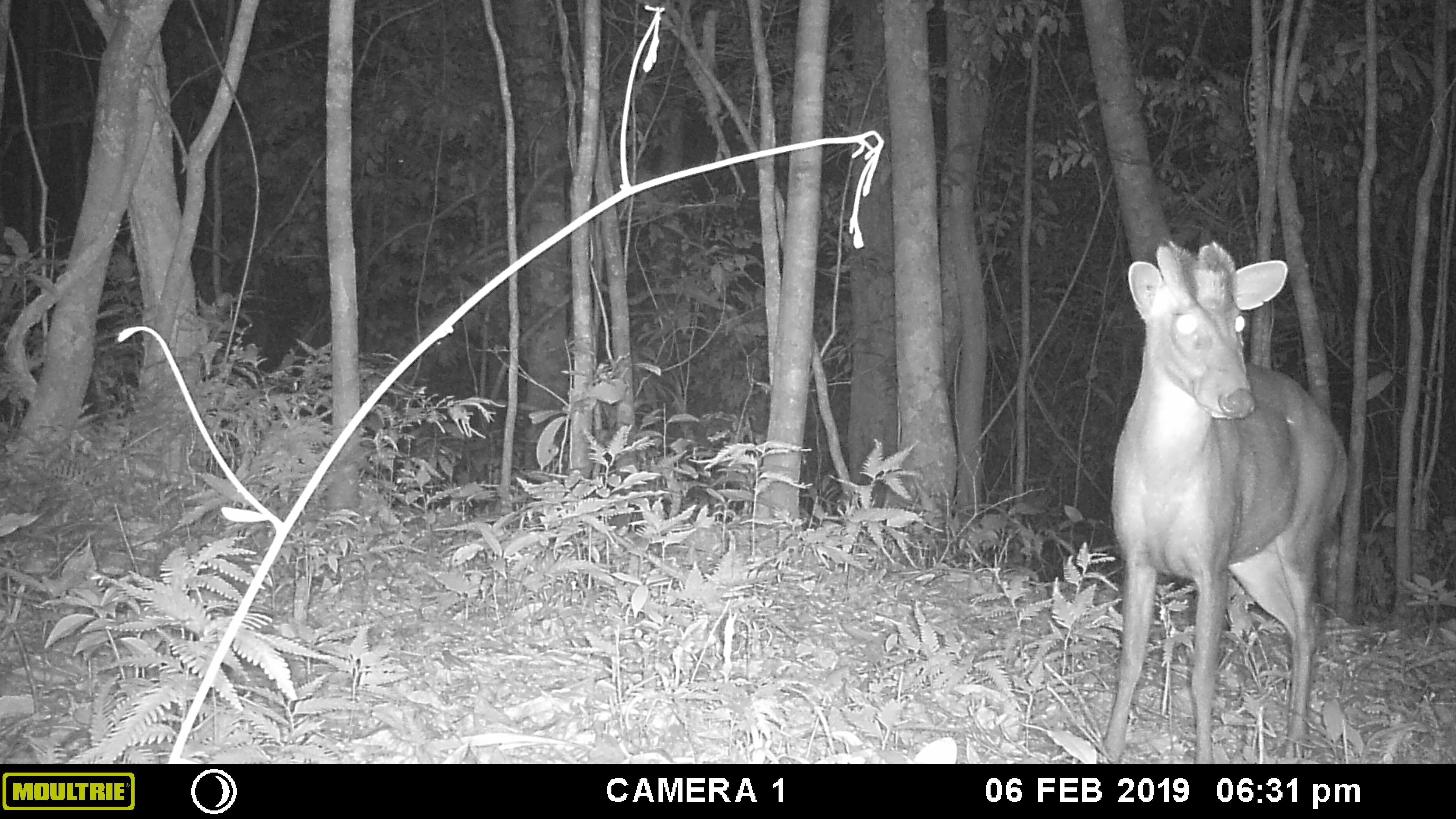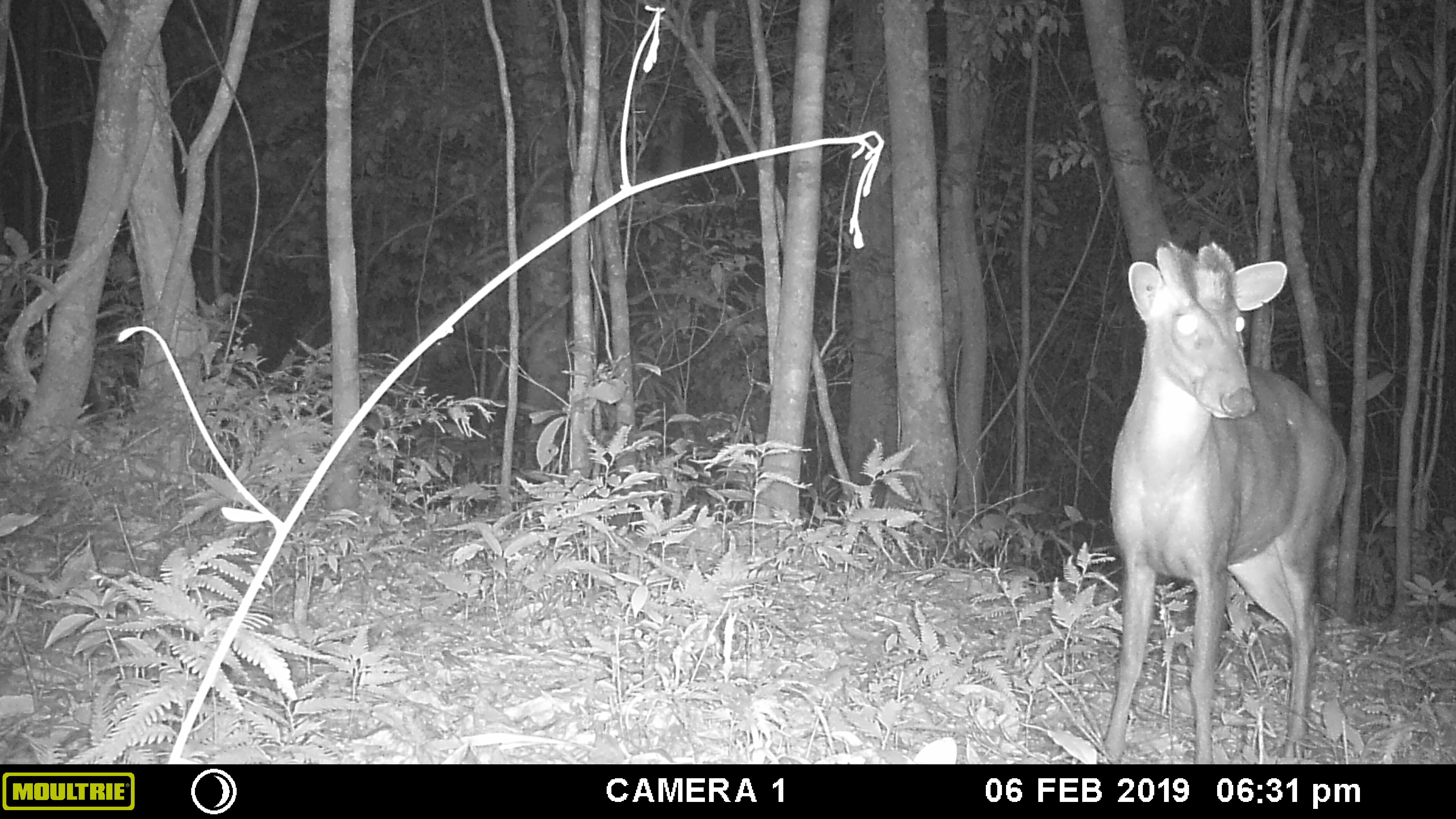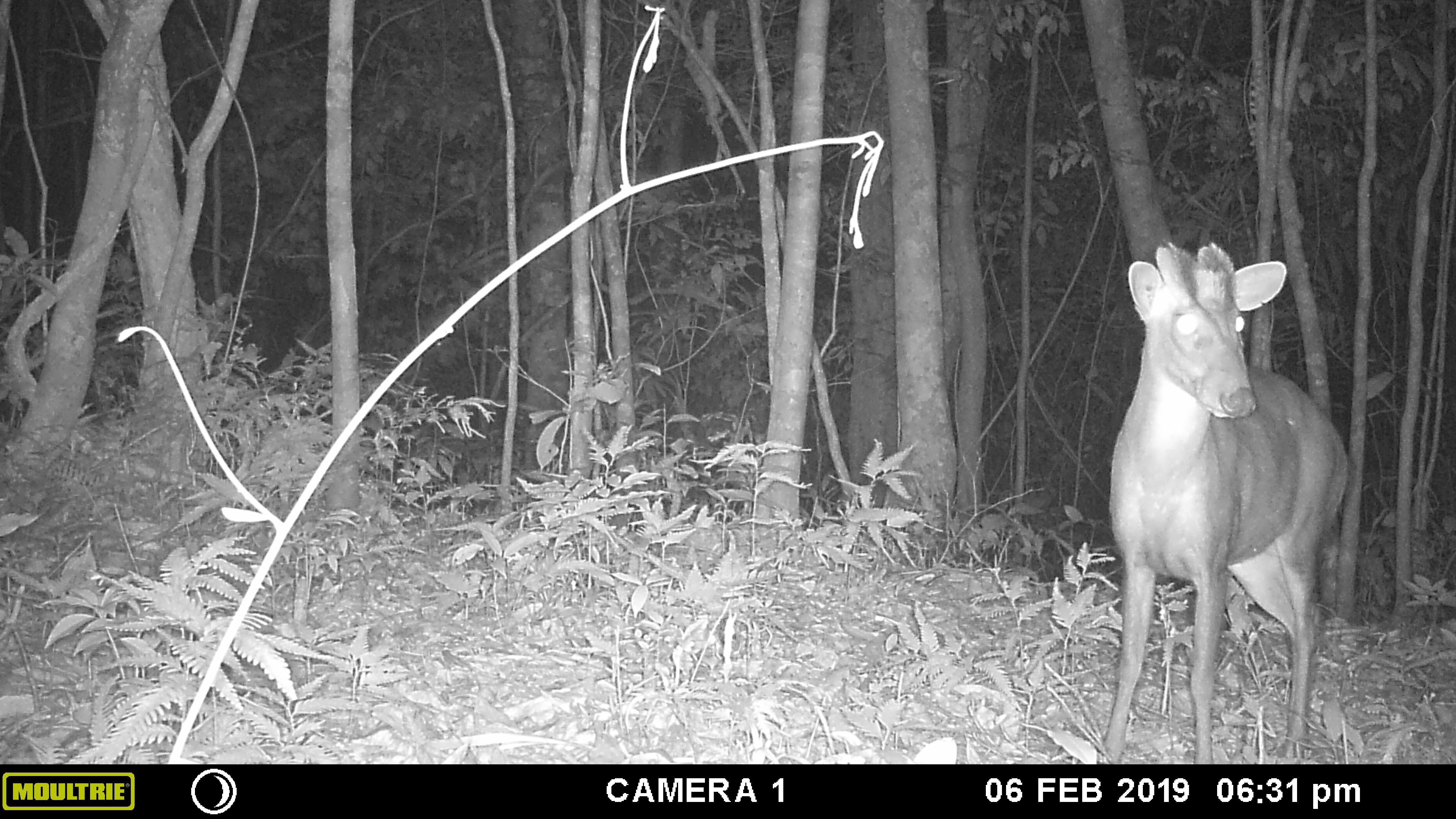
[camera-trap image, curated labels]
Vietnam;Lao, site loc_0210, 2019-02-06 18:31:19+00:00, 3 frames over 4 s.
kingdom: Animalia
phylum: Chordata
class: Mammalia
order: Artiodactyla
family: Cervidae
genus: Muntiacus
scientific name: Muntiacus rooseveltorum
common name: roosevelt's muntjac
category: roosevelts muntjac group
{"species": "roosevelts muntjac group (roosevelt's muntjac) (Muntiacus rooseveltorum)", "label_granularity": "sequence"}